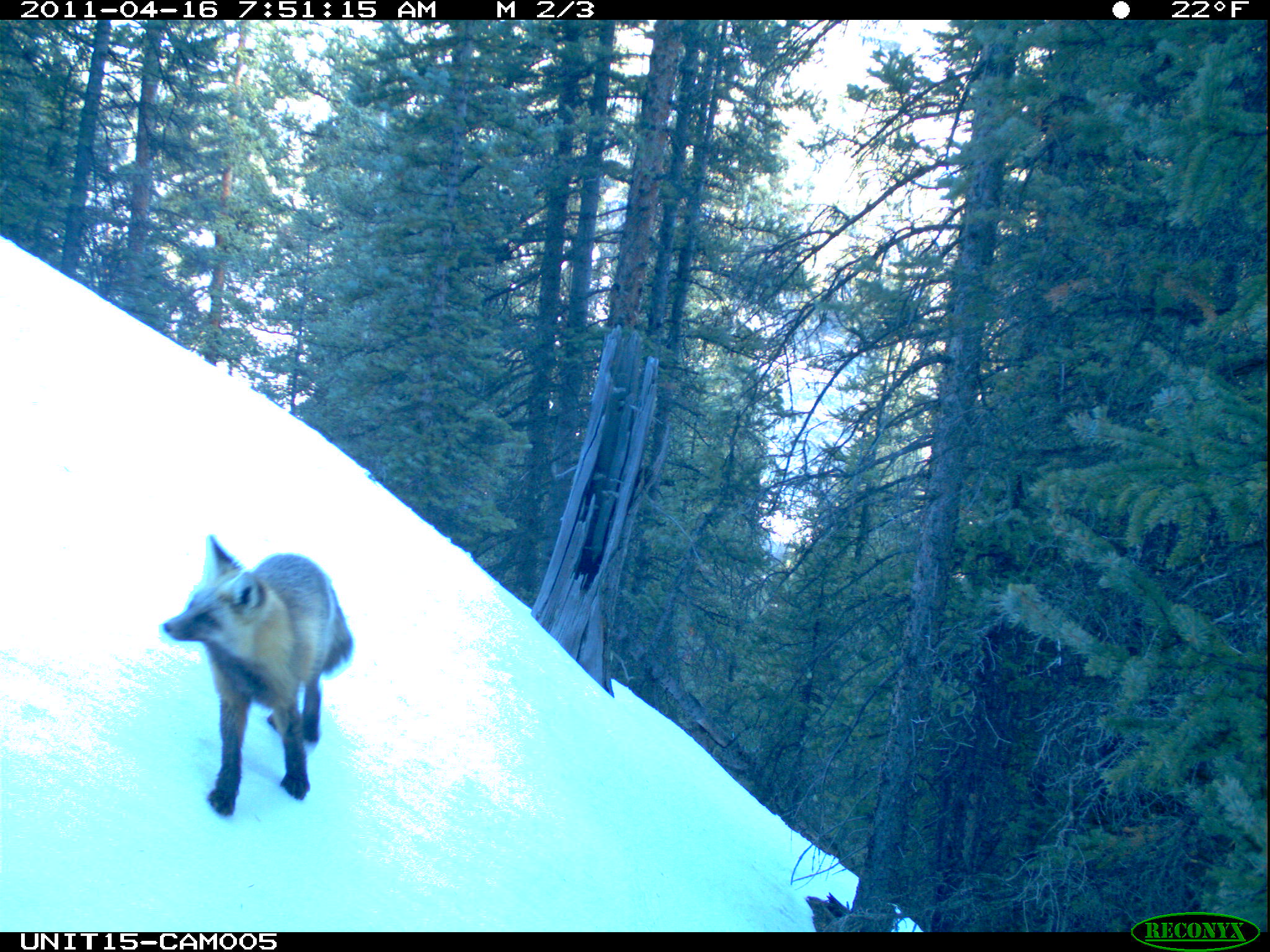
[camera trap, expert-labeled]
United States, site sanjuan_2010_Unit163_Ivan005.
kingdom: Animalia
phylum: Chordata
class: Mammalia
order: Carnivora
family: Canidae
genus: Vulpes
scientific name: Vulpes vulpes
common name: red fox